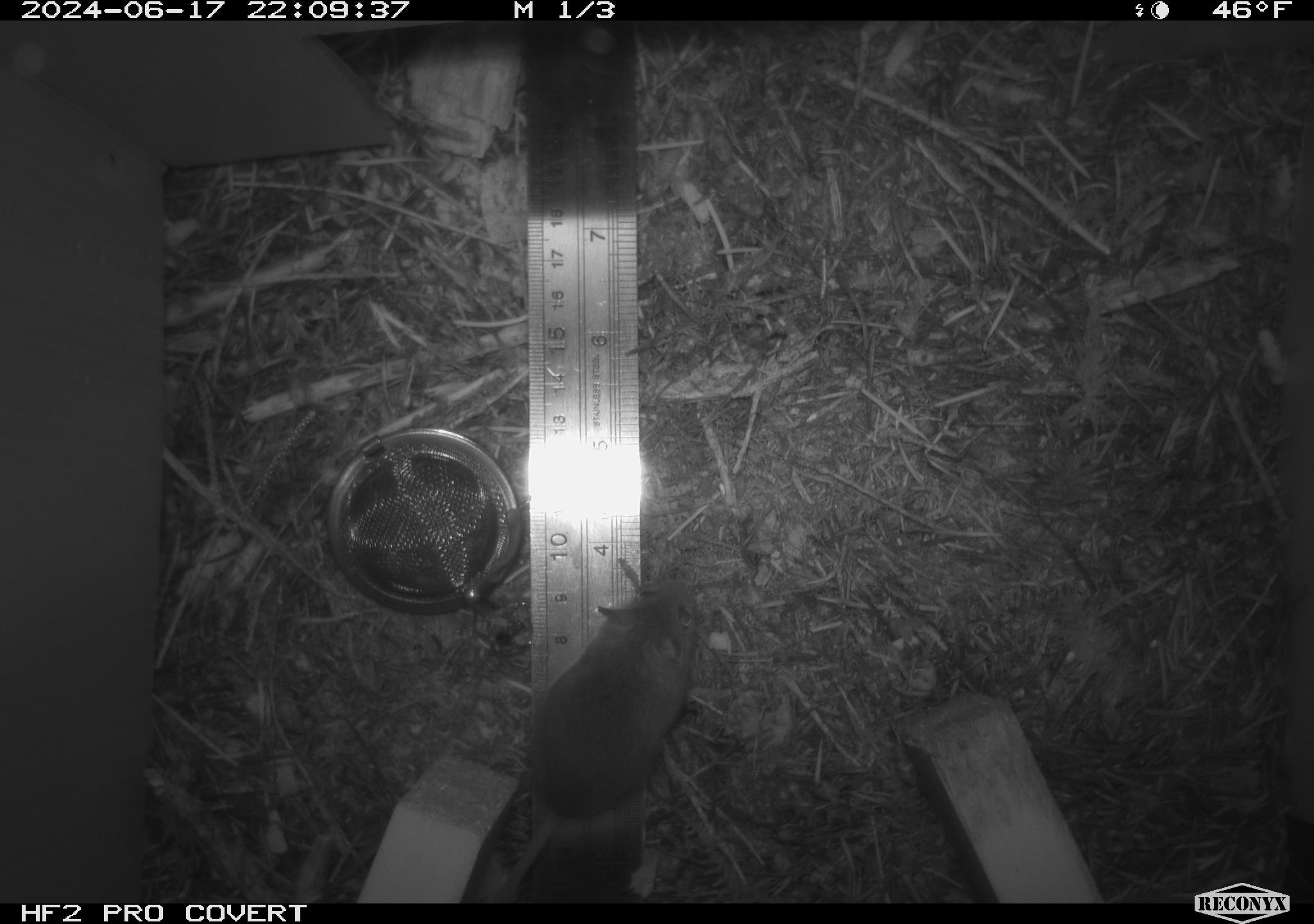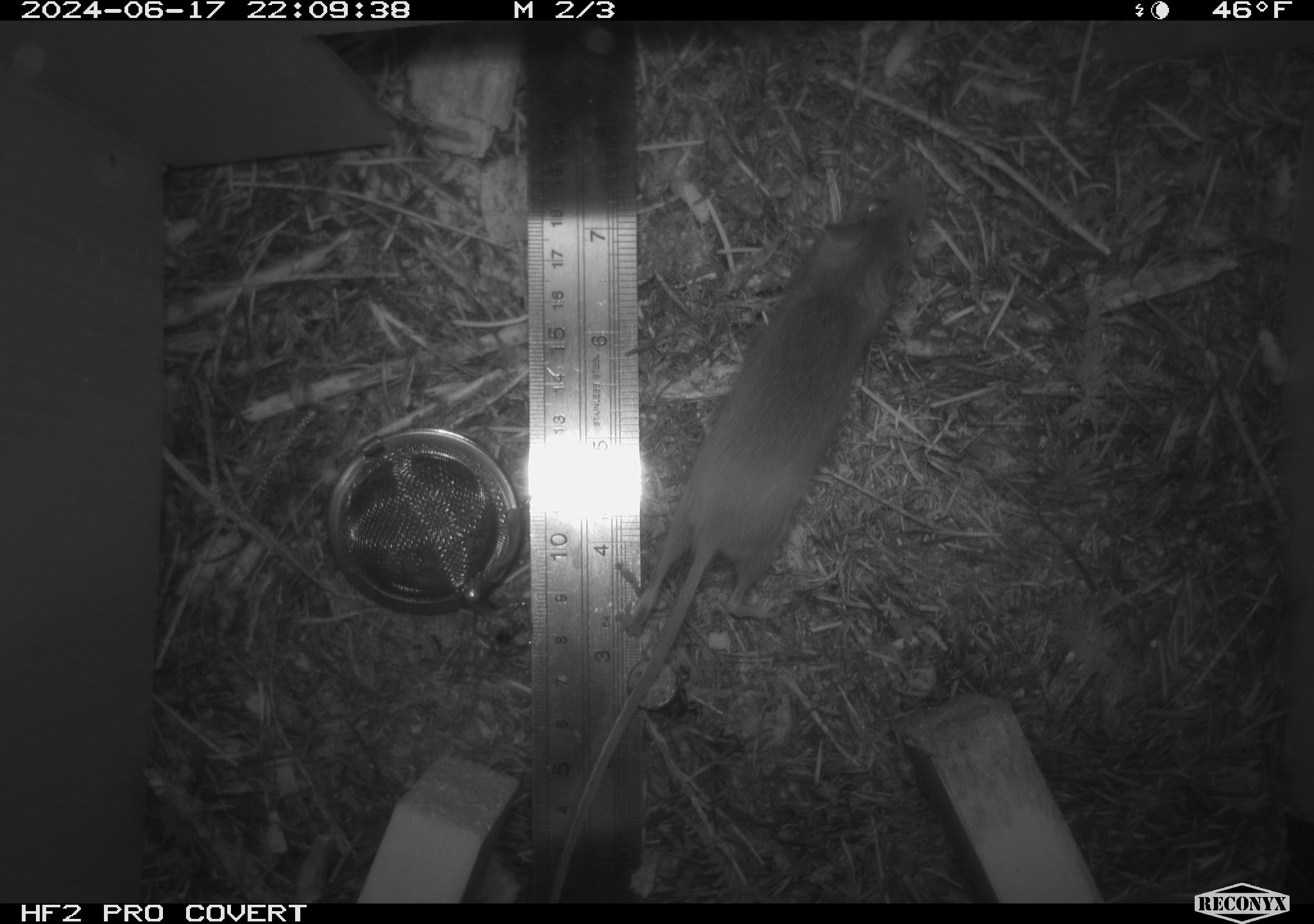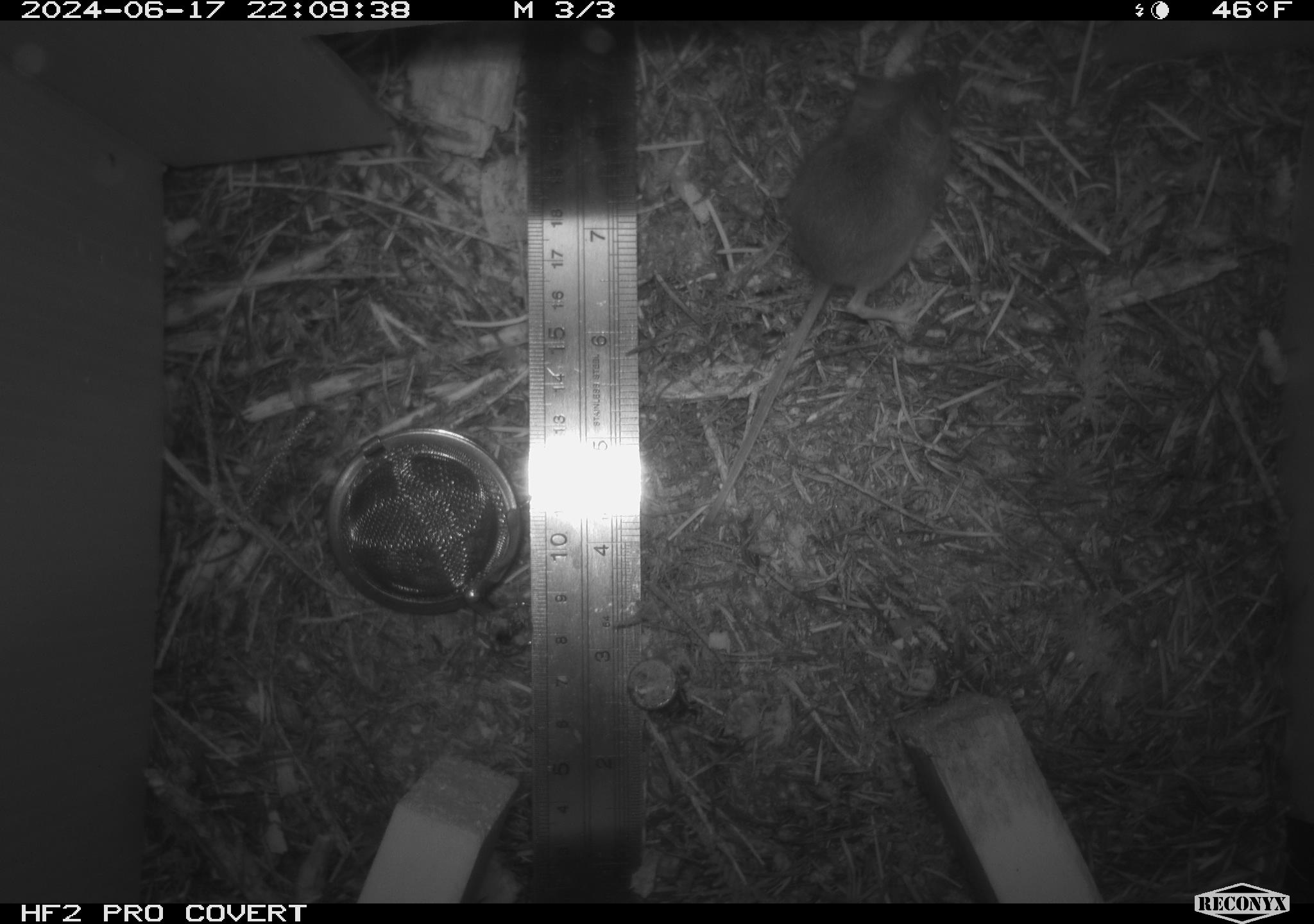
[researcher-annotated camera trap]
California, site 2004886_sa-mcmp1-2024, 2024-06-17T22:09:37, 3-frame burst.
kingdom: Animalia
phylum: Chordata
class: Mammalia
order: Rodentia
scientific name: Rodentia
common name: mouse species